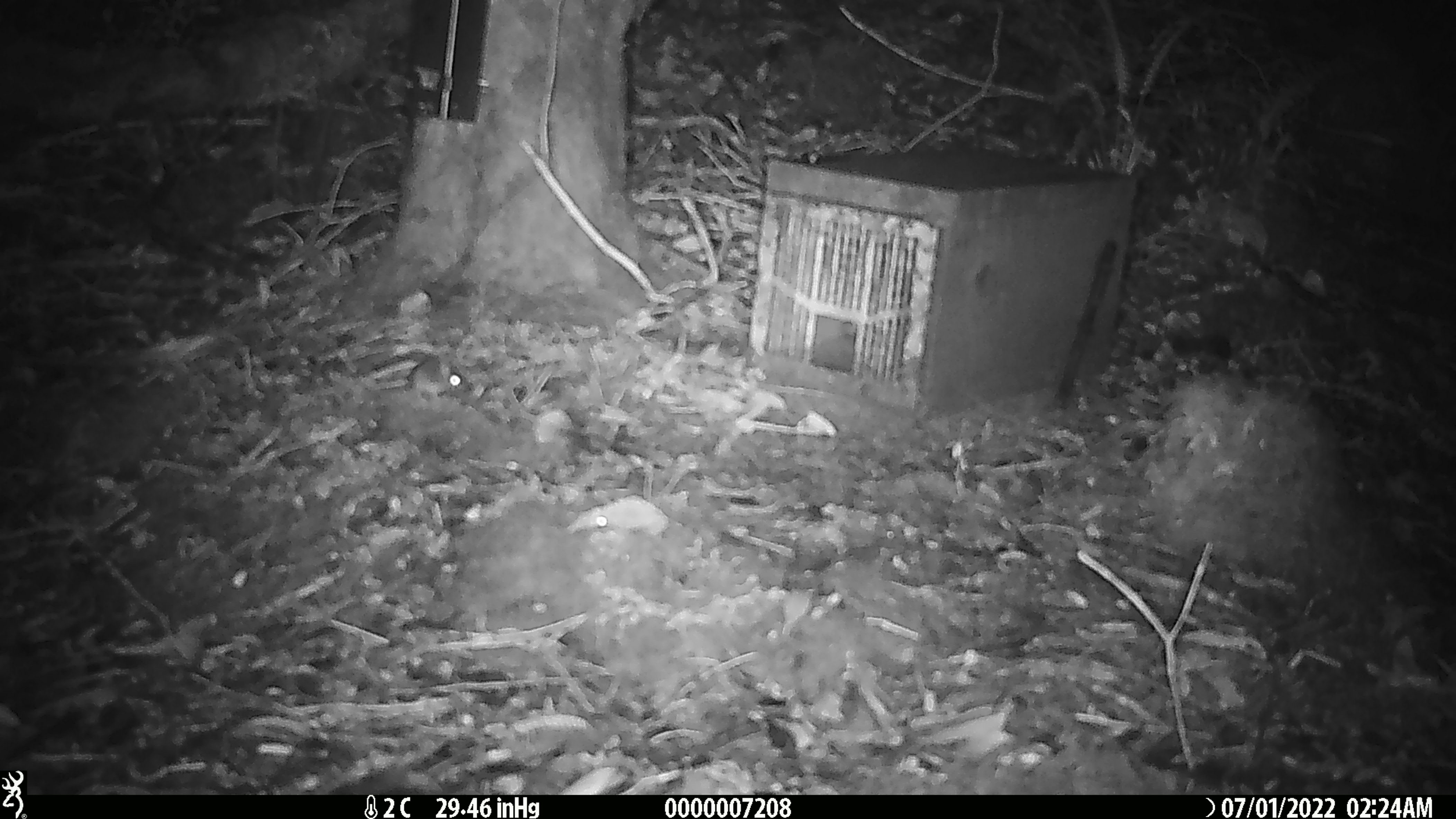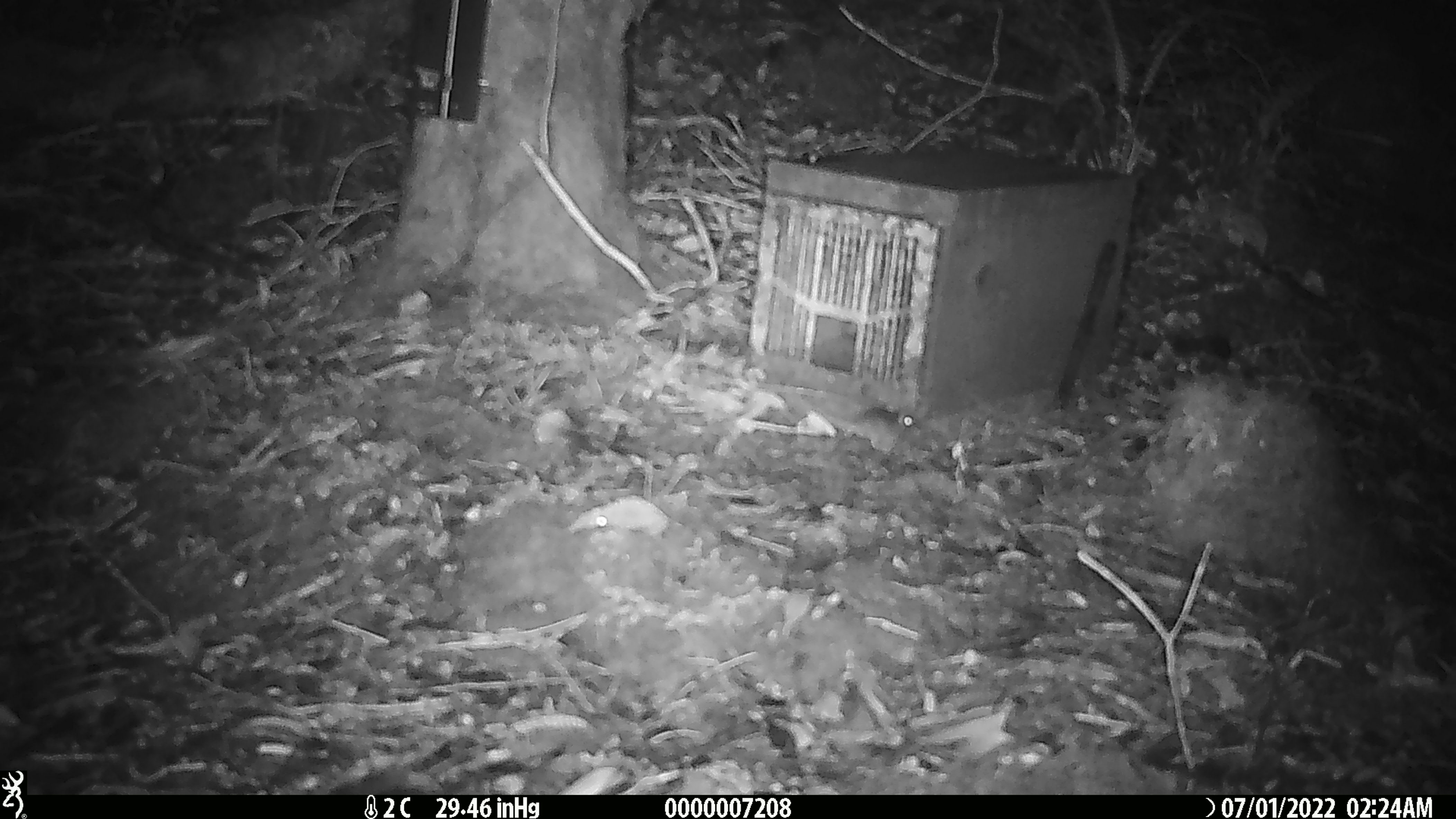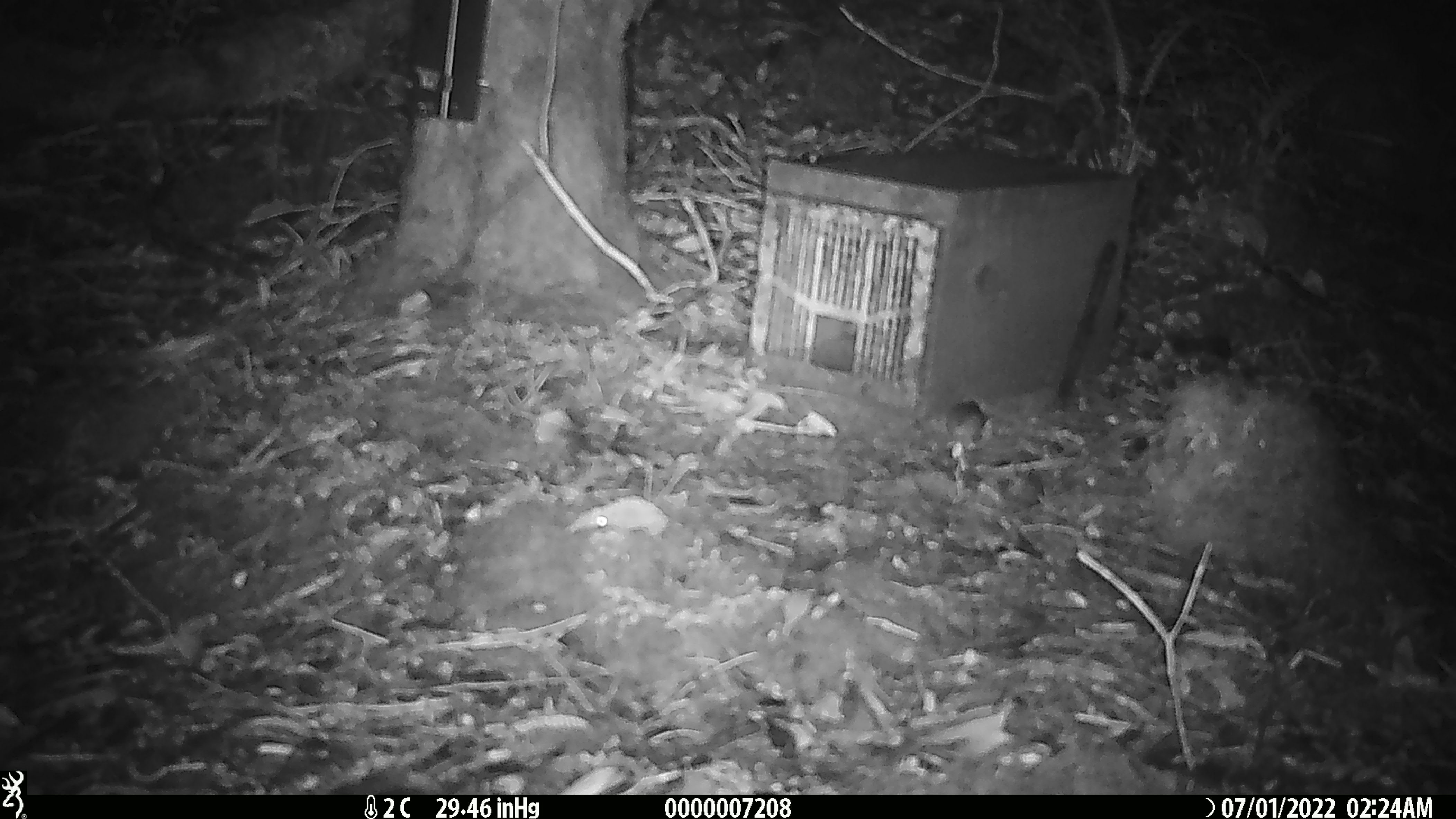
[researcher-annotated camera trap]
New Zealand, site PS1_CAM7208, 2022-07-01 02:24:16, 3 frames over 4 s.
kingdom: Animalia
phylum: Chordata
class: Mammalia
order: Rodentia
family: Muridae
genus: Mus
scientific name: Mus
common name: mouse